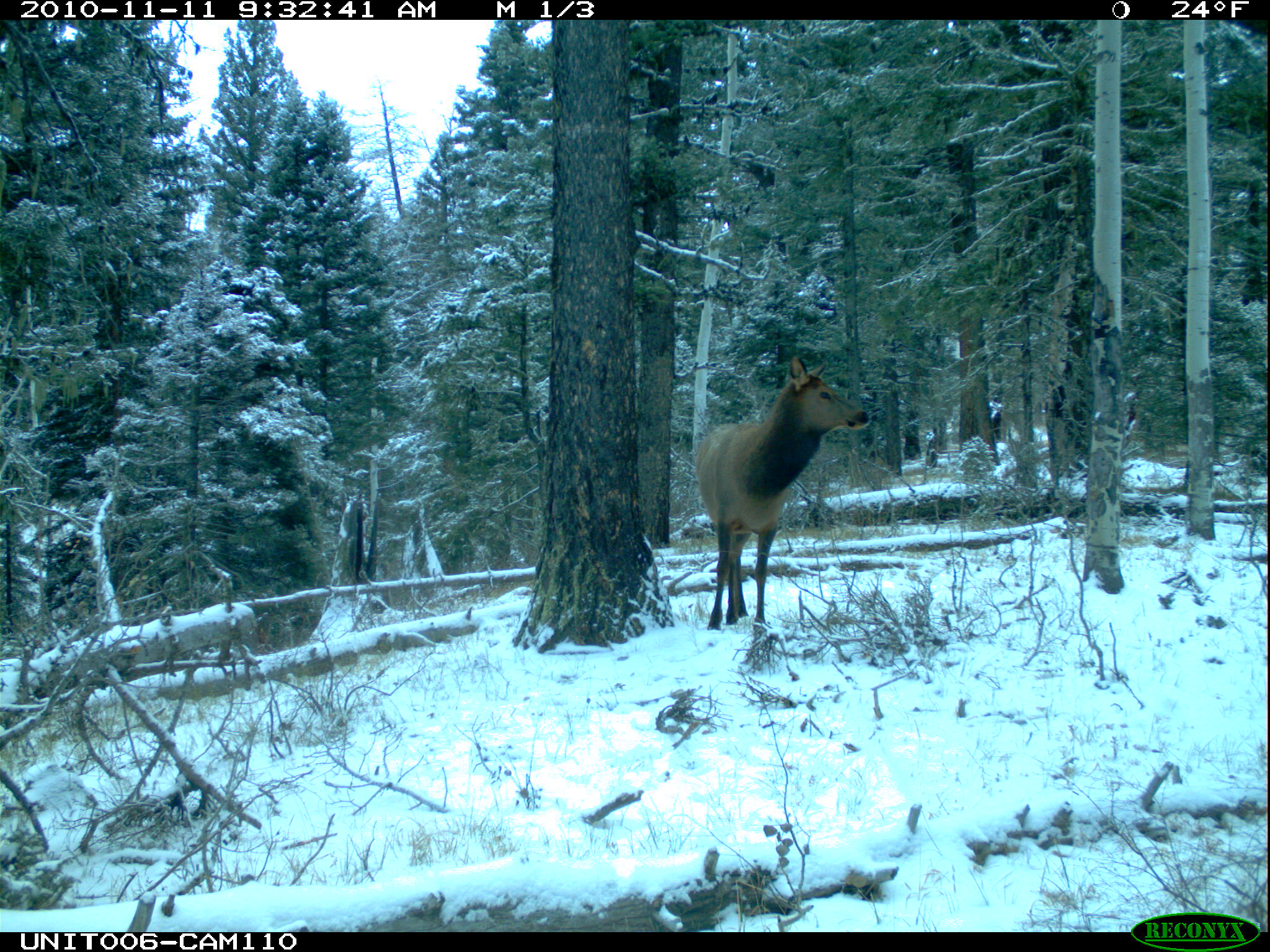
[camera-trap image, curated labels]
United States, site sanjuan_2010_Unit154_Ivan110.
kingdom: Animalia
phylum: Chordata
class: Mammalia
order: Artiodactyla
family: Cervidae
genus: Cervus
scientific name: Cervus elaphus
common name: red deer